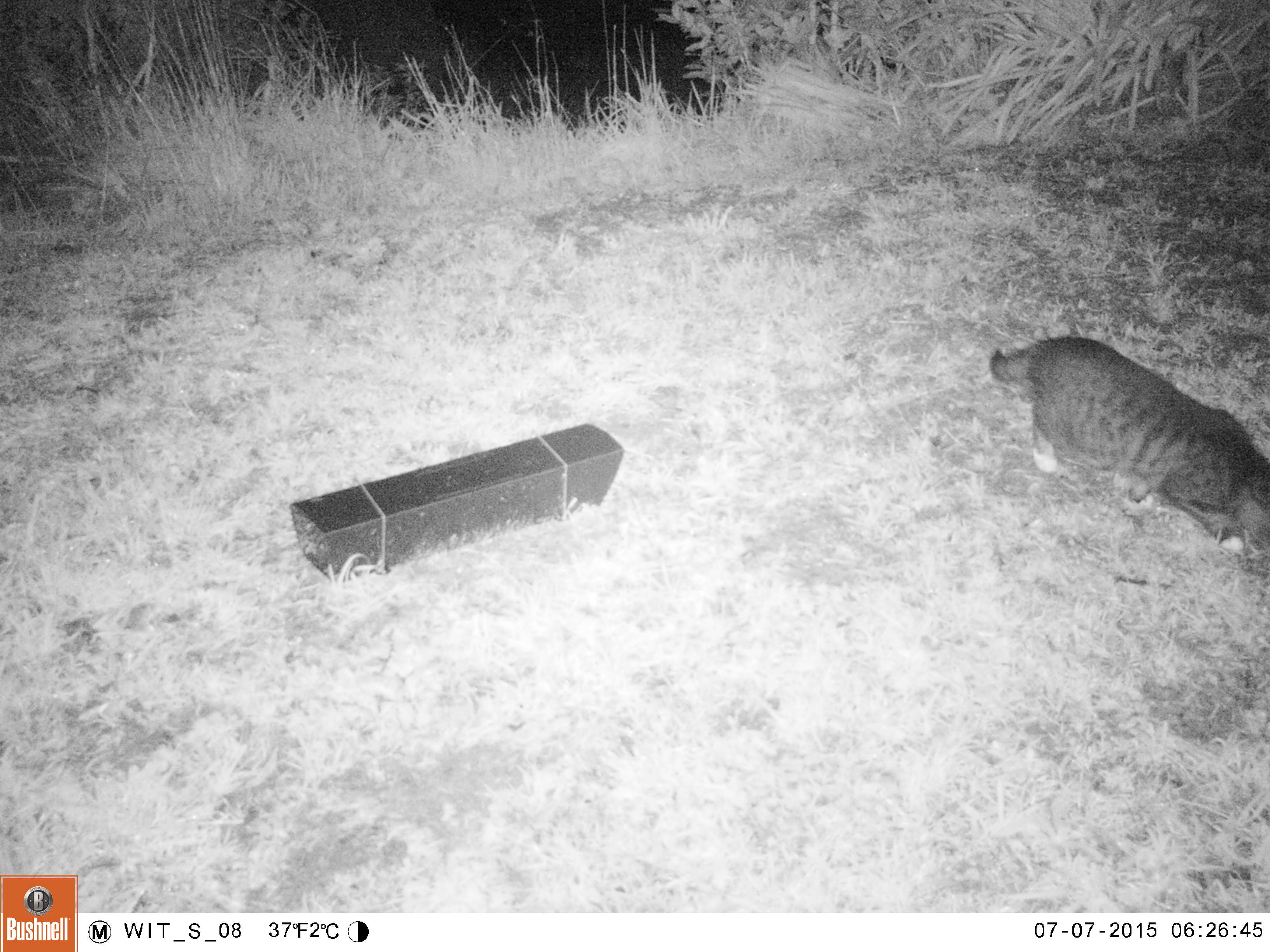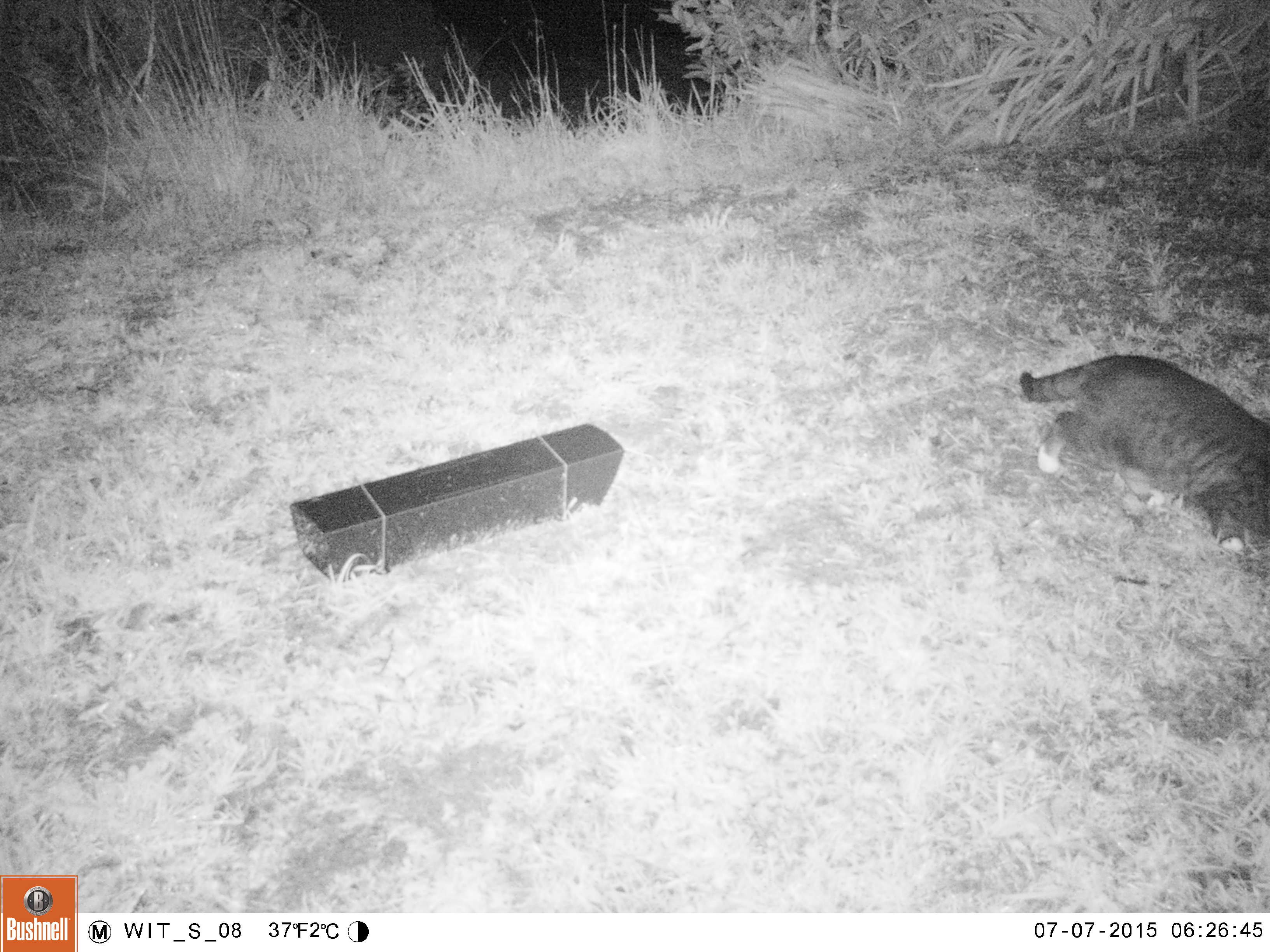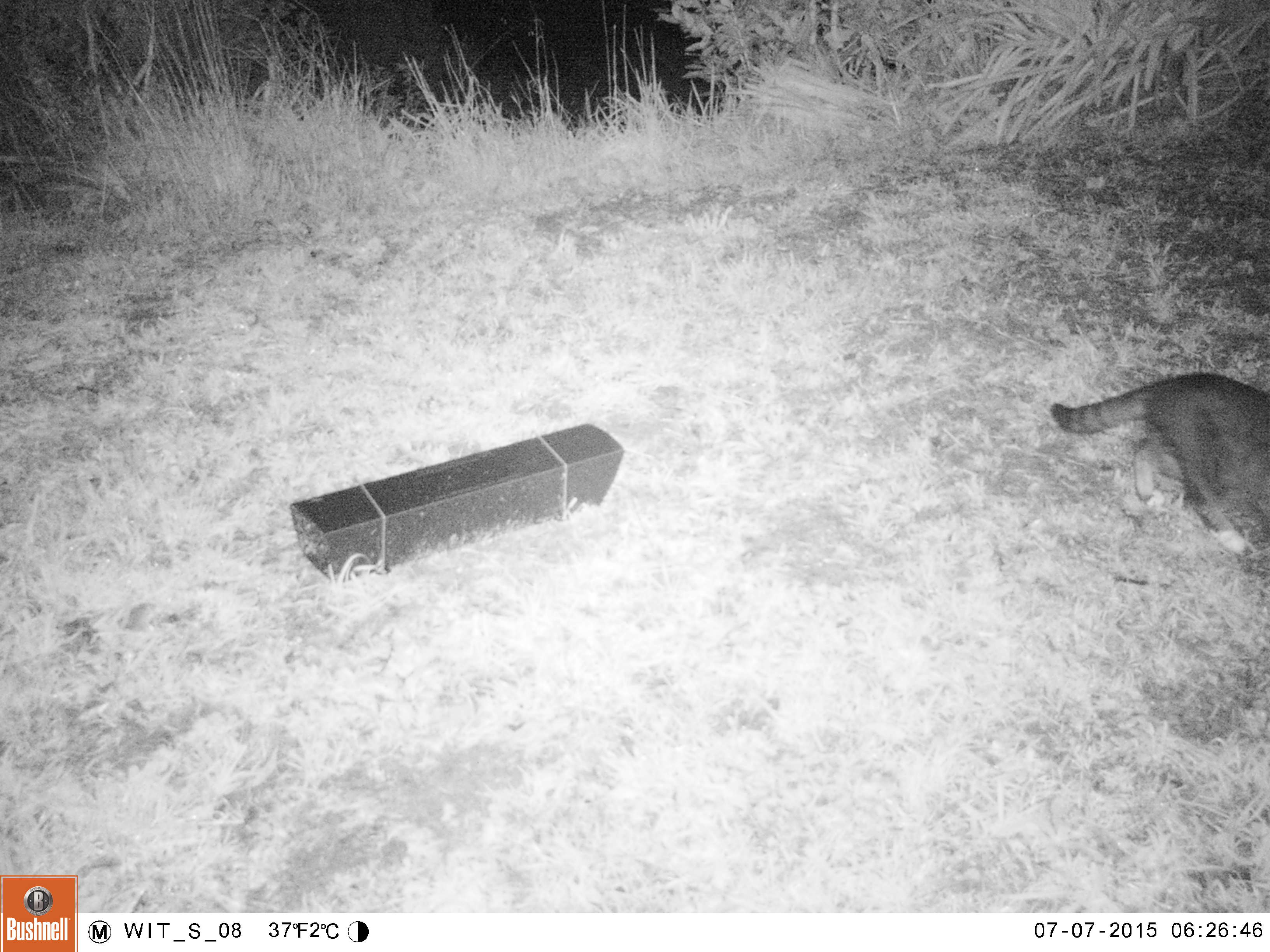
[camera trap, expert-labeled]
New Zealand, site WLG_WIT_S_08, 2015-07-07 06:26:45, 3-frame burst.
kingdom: Animalia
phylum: Chordata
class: Mammalia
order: Carnivora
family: Felidae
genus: Felis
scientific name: Felis catus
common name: domestic cat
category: cat